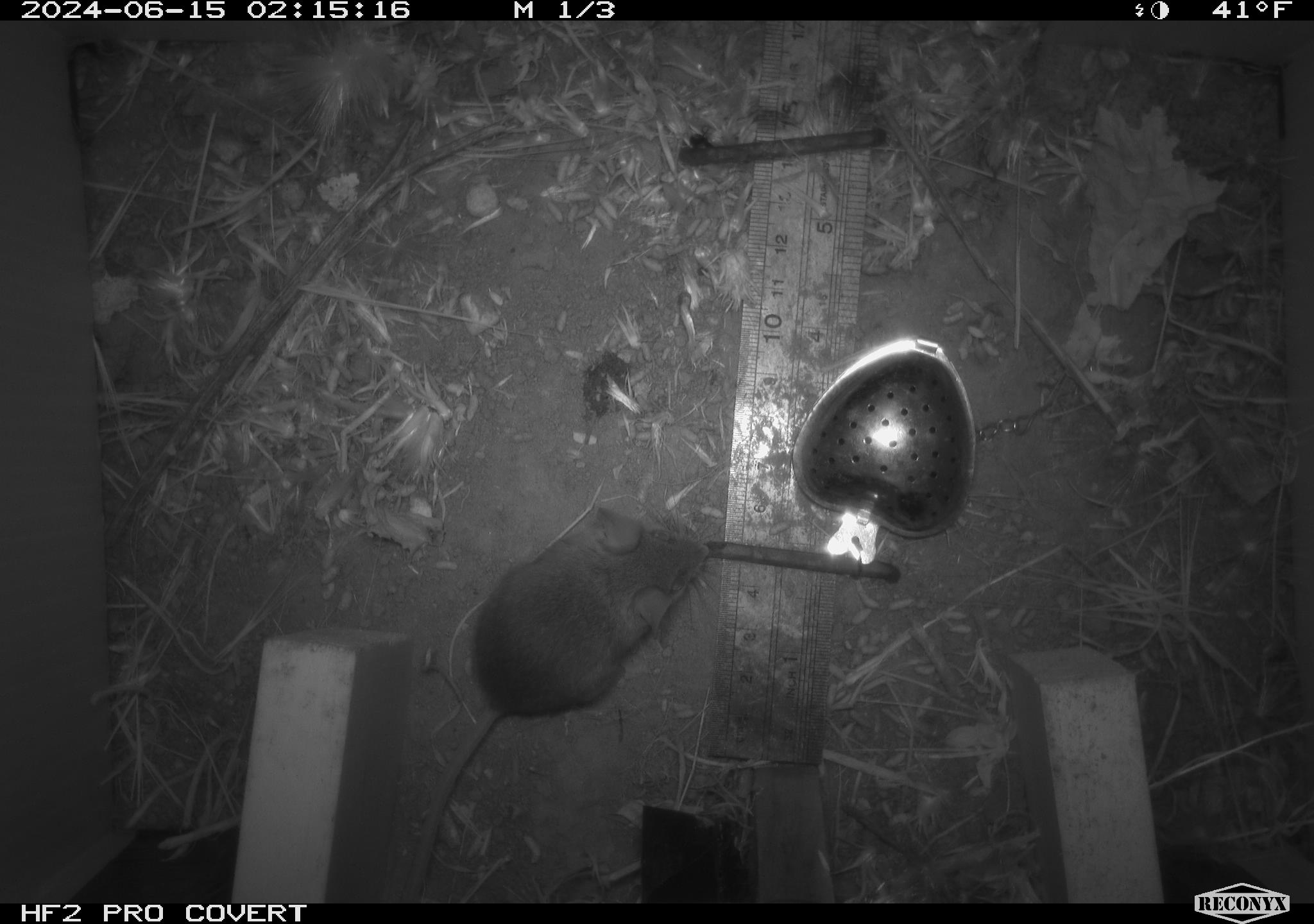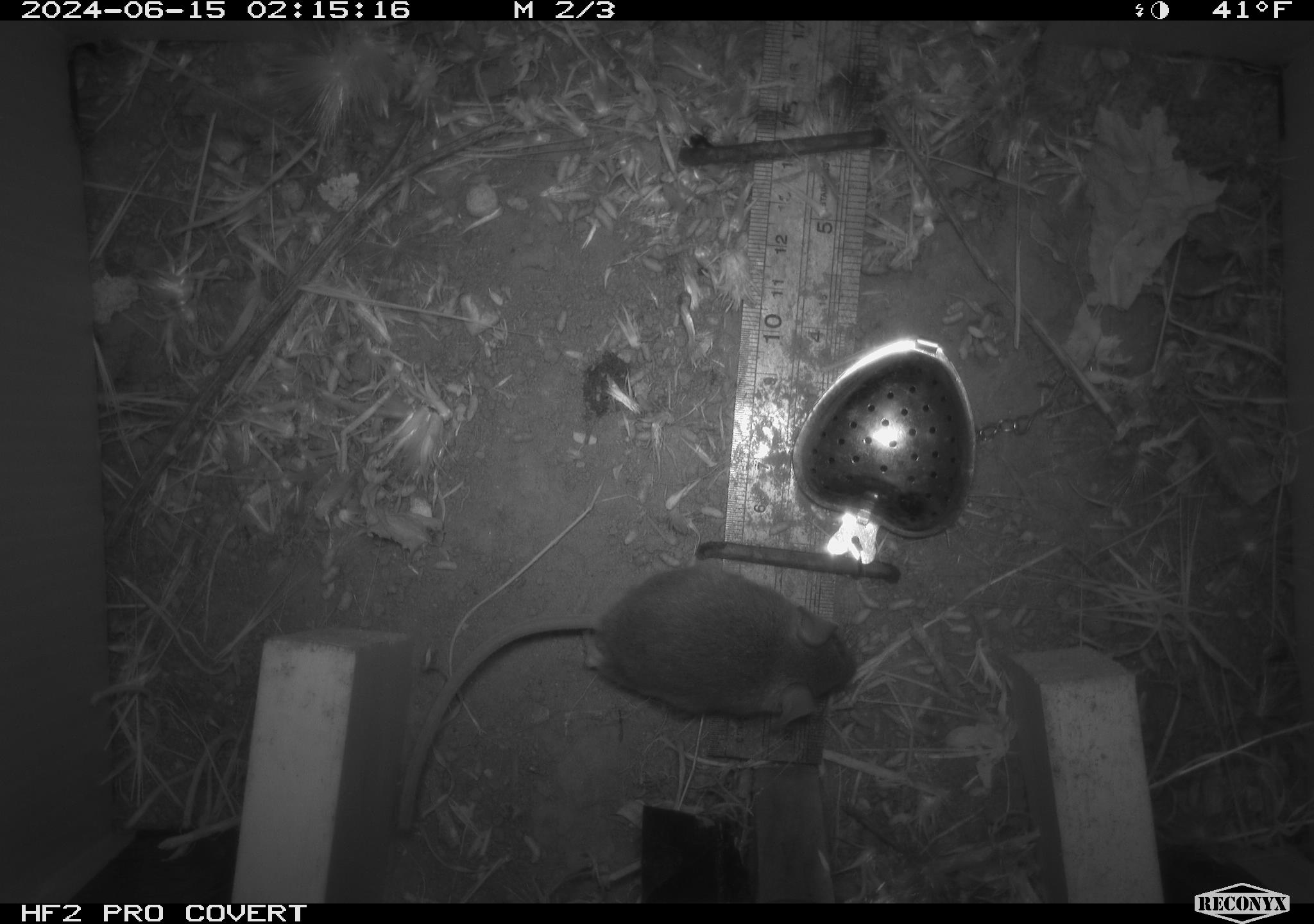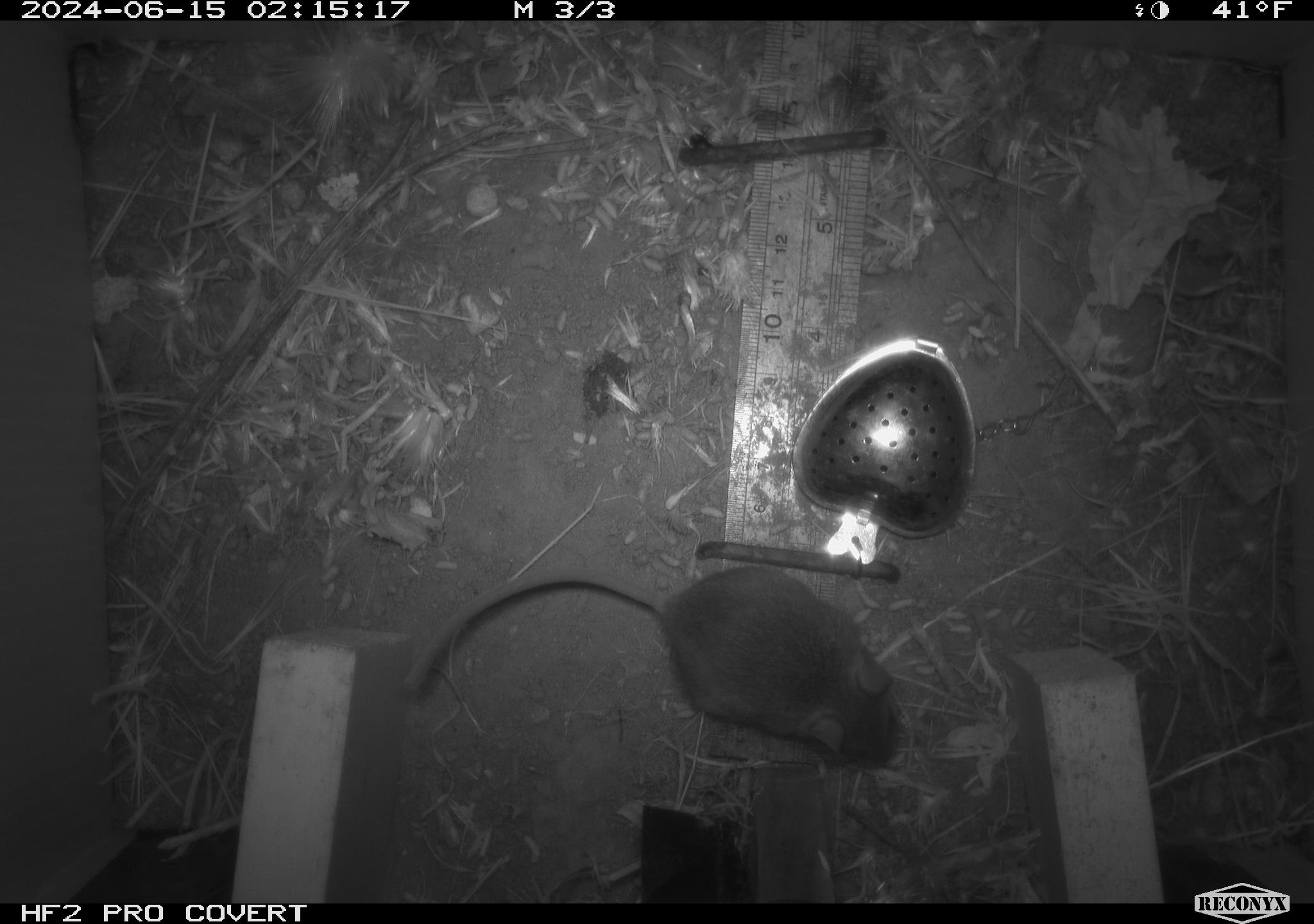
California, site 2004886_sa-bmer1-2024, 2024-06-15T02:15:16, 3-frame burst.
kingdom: Animalia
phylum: Chordata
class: Mammalia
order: Rodentia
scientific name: Rodentia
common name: mouse species